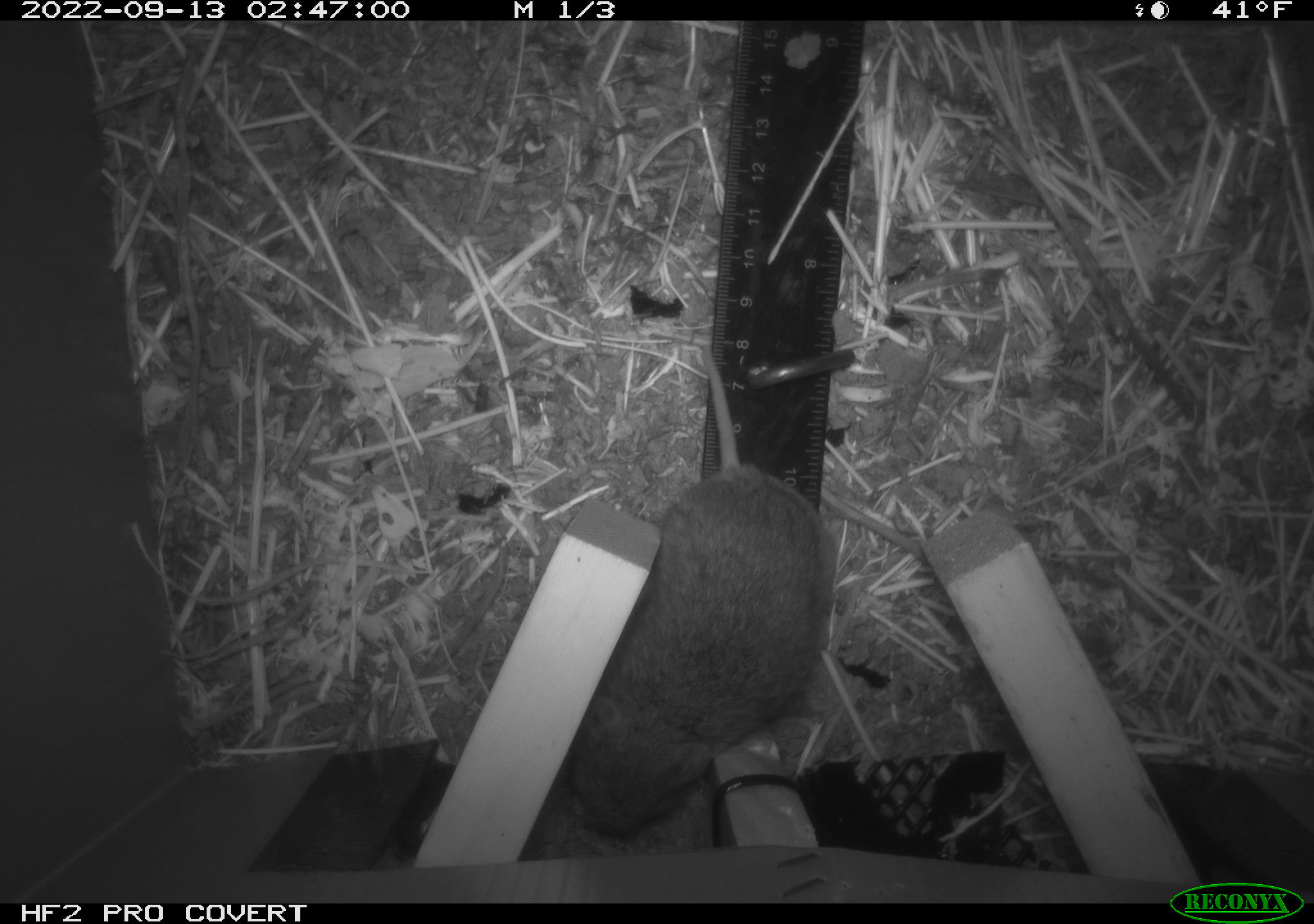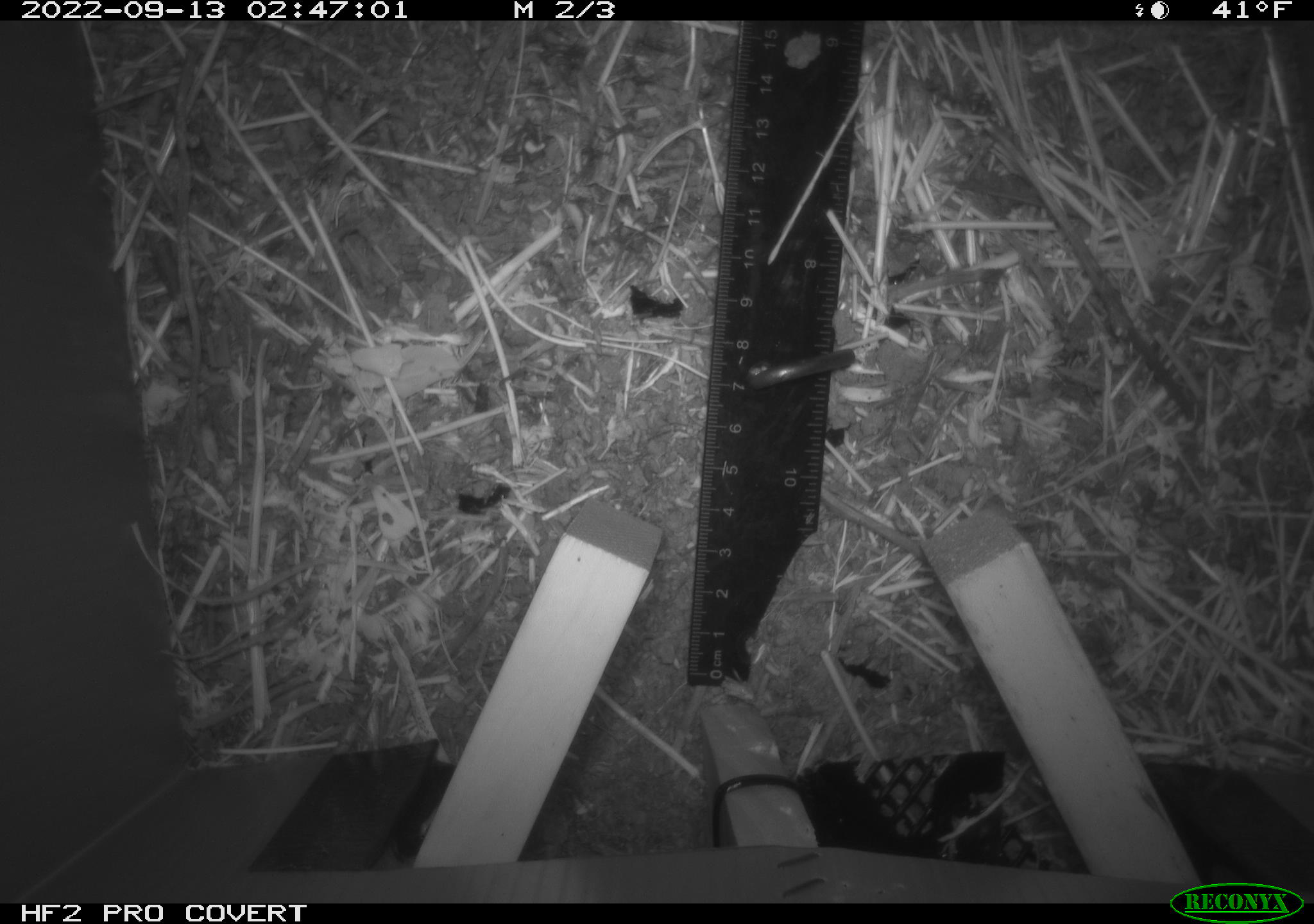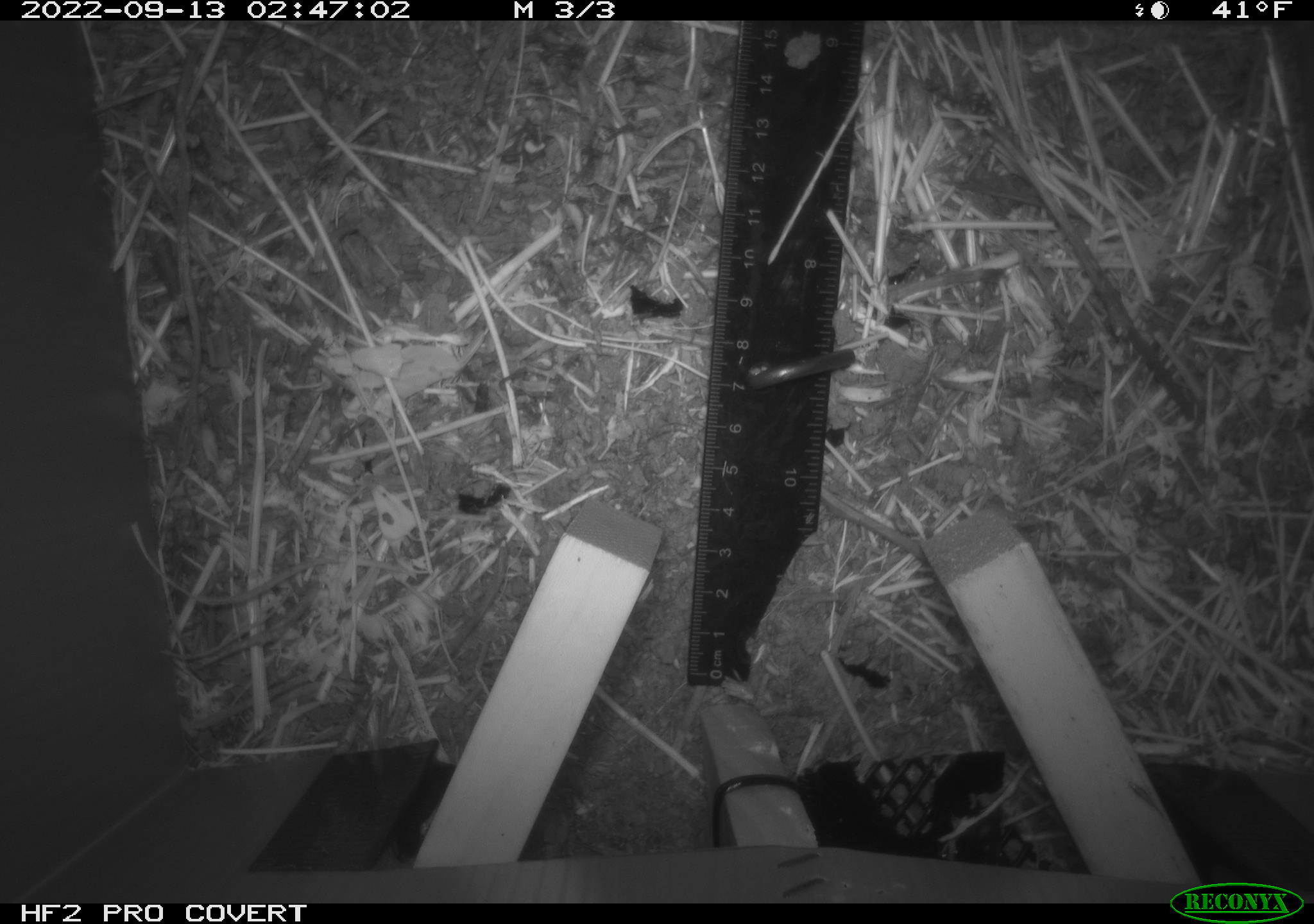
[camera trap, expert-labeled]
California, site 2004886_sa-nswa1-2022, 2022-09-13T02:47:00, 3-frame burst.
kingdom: Animalia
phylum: Chordata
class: Mammalia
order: Rodentia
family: Cricetidae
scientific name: Cricetidae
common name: hamsters, voles, lemmings, and allies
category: cricetidae family